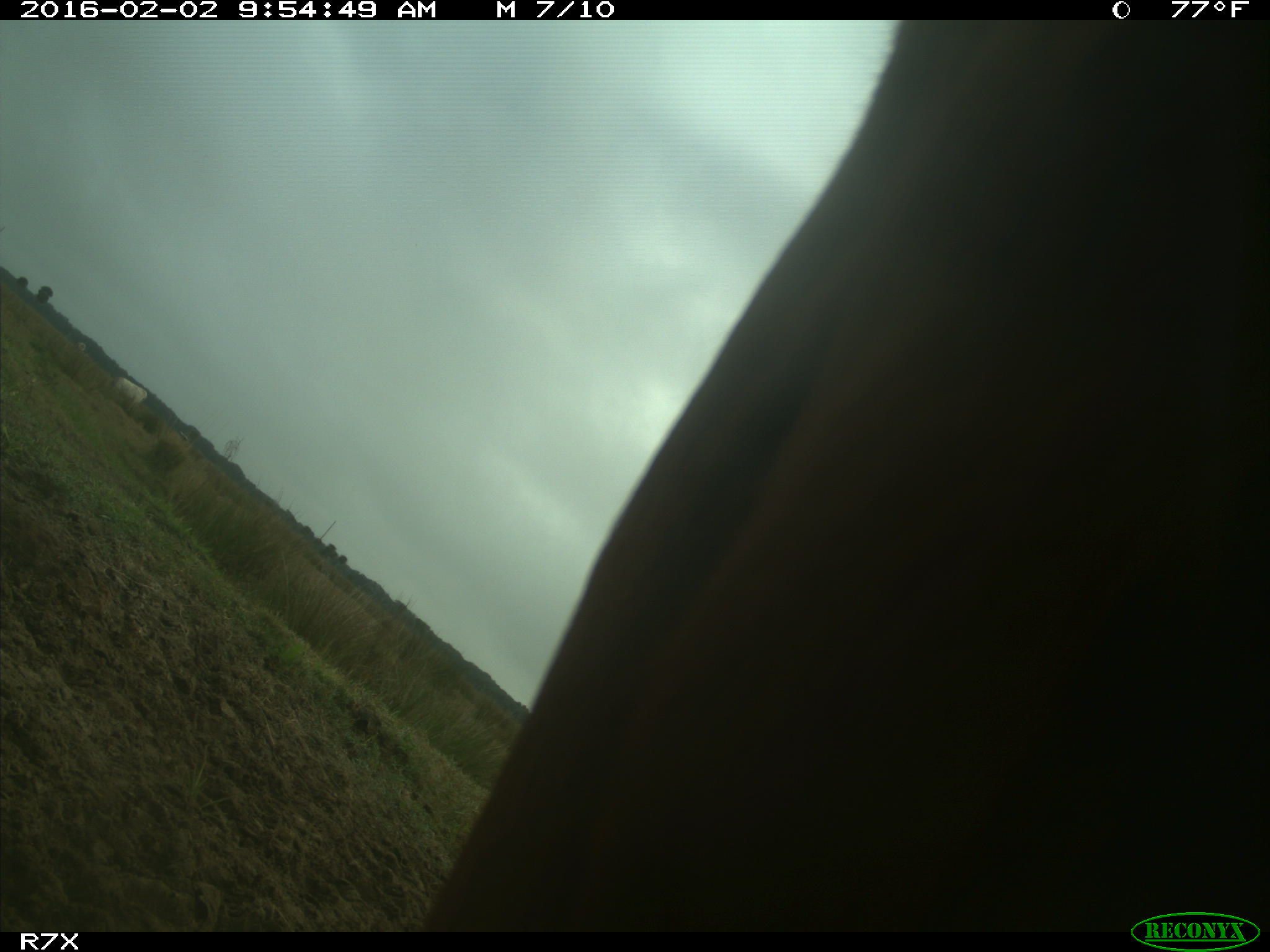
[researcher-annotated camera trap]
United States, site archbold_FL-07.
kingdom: Animalia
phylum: Chordata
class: Mammalia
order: Artiodactyla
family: Bovidae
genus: Bos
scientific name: Bos taurus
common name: domestic cow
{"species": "Bos taurus (domestic cow)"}